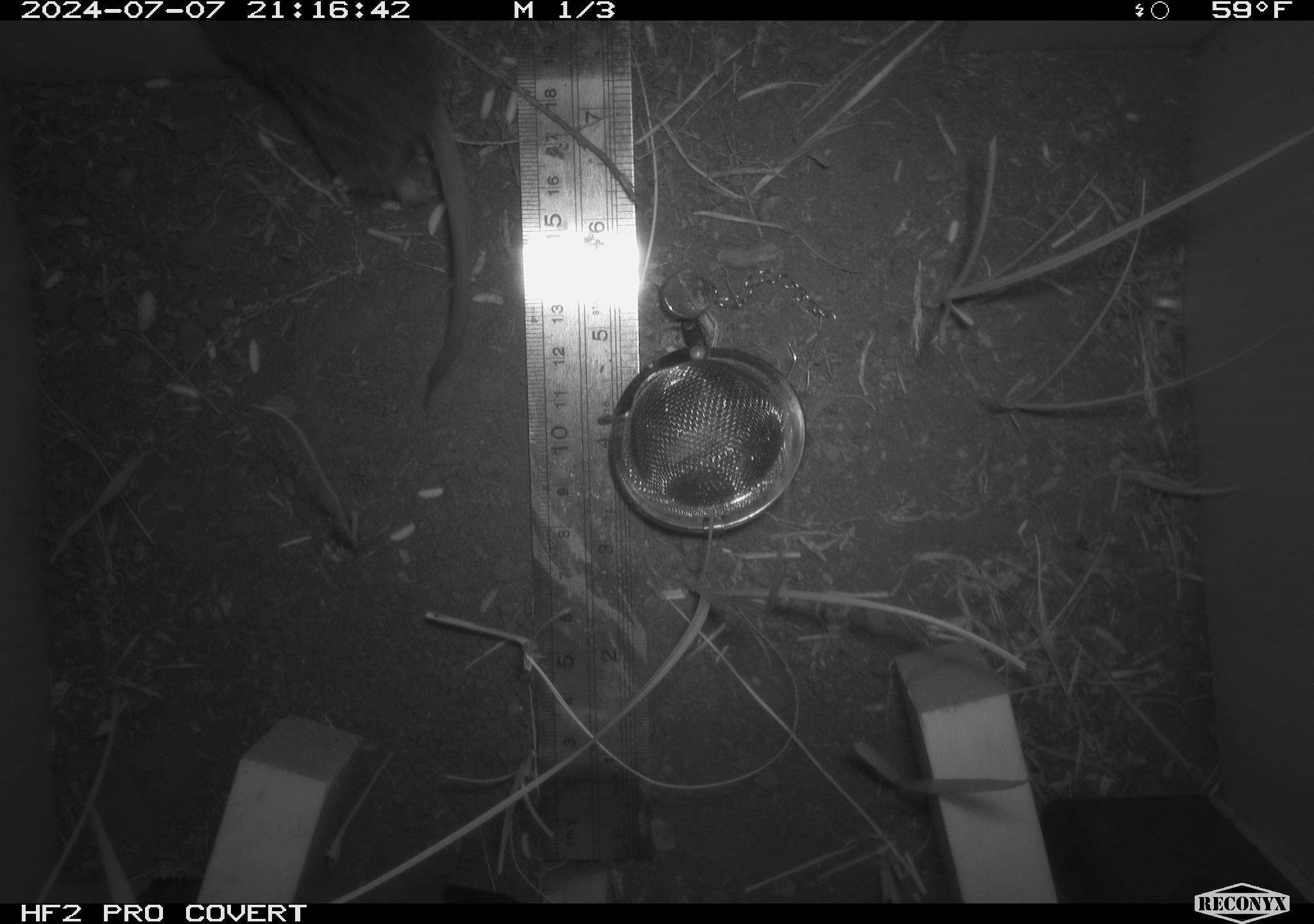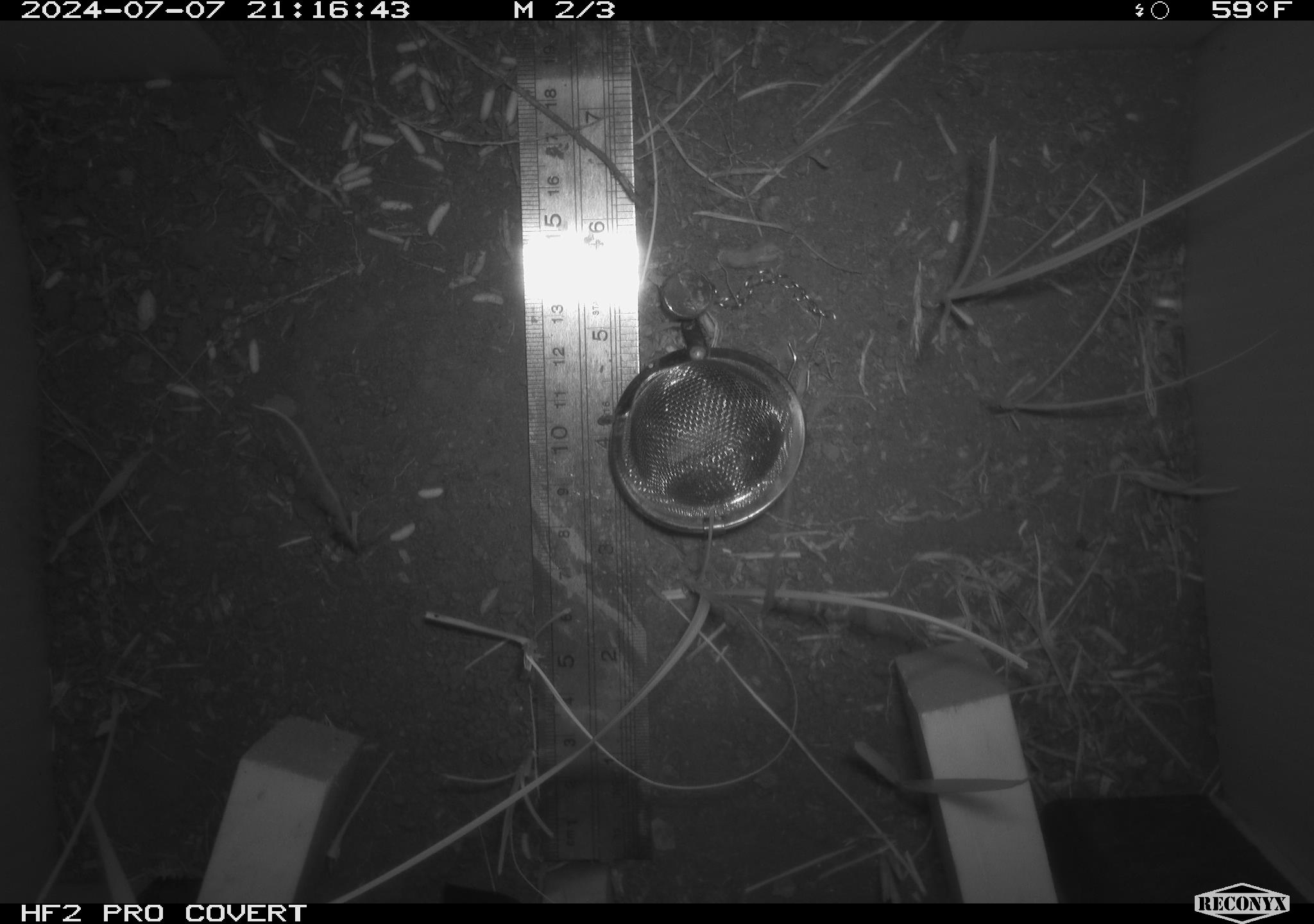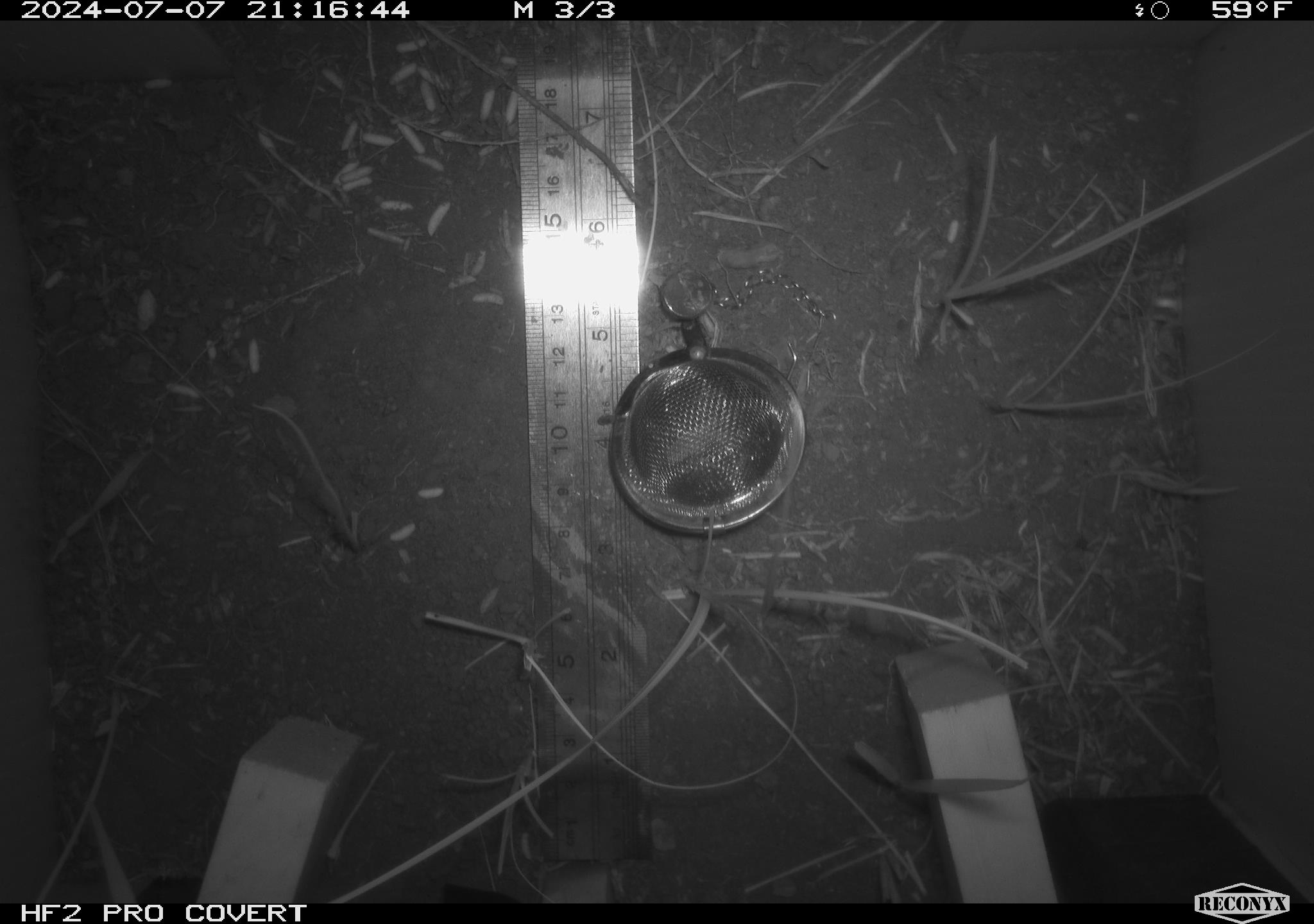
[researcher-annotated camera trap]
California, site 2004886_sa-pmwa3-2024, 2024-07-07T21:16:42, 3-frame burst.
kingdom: Animalia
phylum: Chordata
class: Mammalia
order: Rodentia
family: Cricetidae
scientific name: Arvicolinae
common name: voles, lemmings, and muskrats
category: arvicolinae subfamily